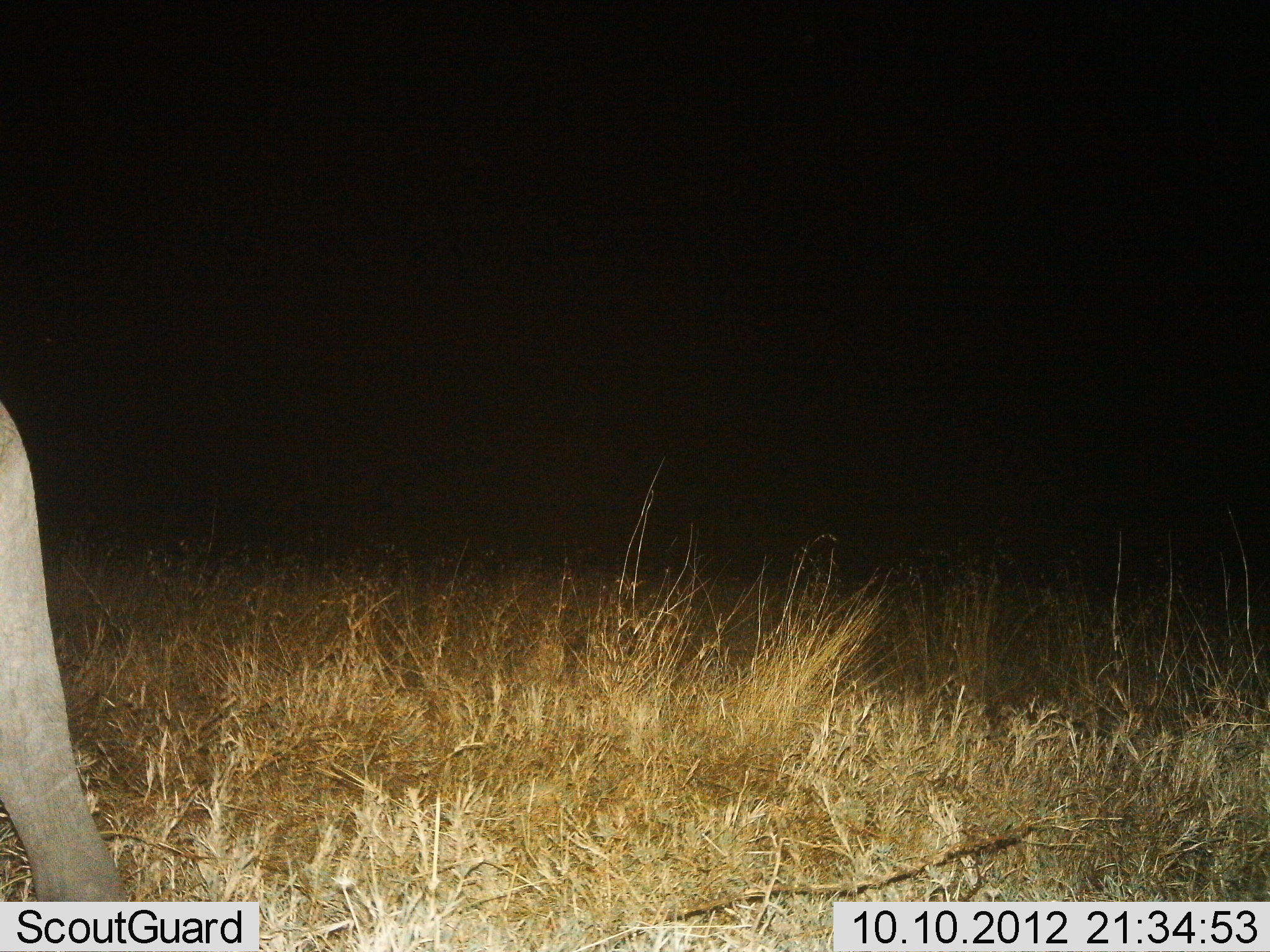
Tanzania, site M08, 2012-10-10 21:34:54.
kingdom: Animalia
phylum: Chordata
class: Mammalia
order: Proboscidea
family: Elephantidae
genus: Loxodonta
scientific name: Loxodonta africana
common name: african bush elephant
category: elephant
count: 1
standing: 40%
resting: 0%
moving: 60%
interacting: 0%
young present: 20%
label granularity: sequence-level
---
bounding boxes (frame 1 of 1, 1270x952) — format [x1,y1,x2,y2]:
animal: [0,405,121,904]